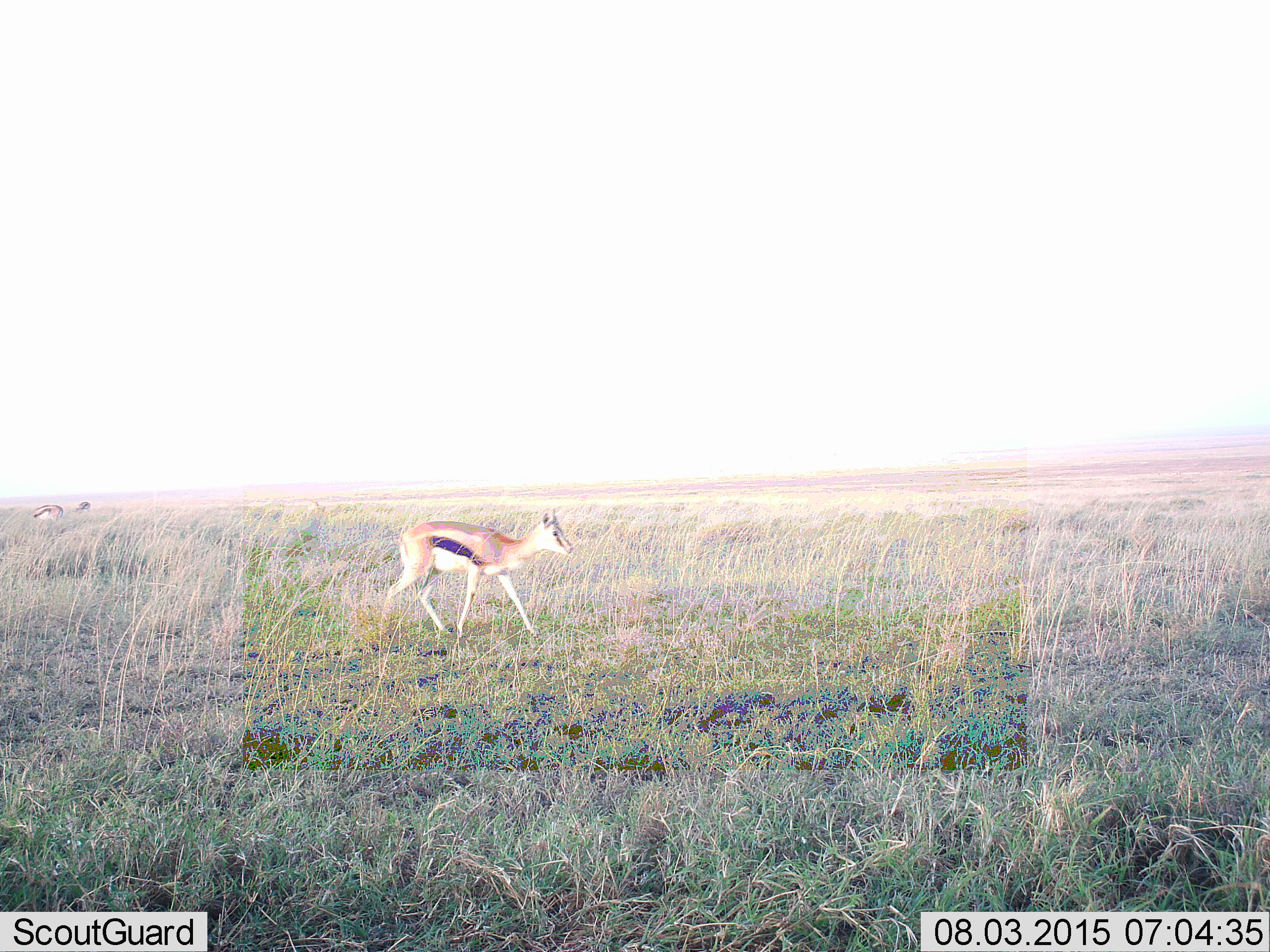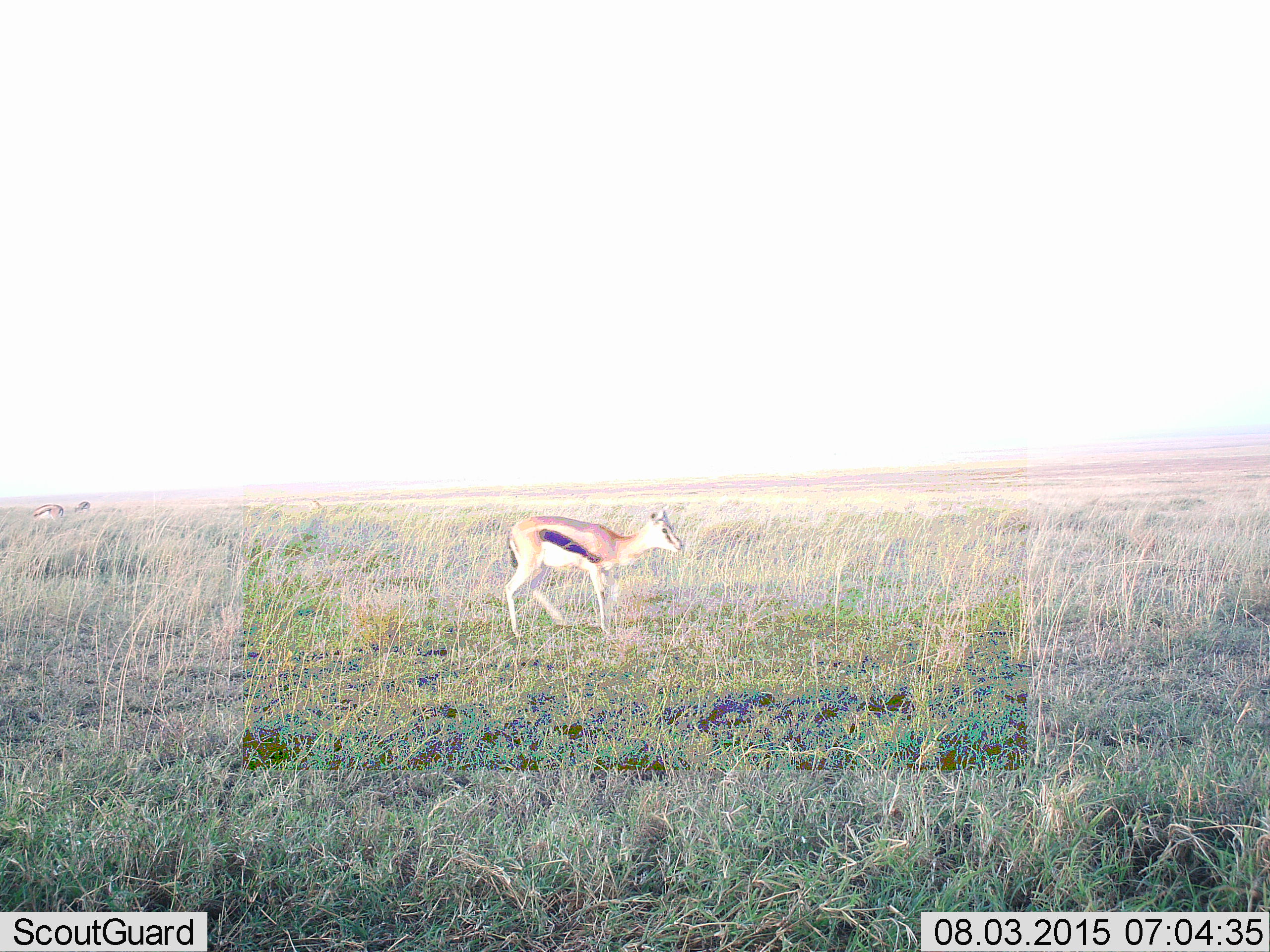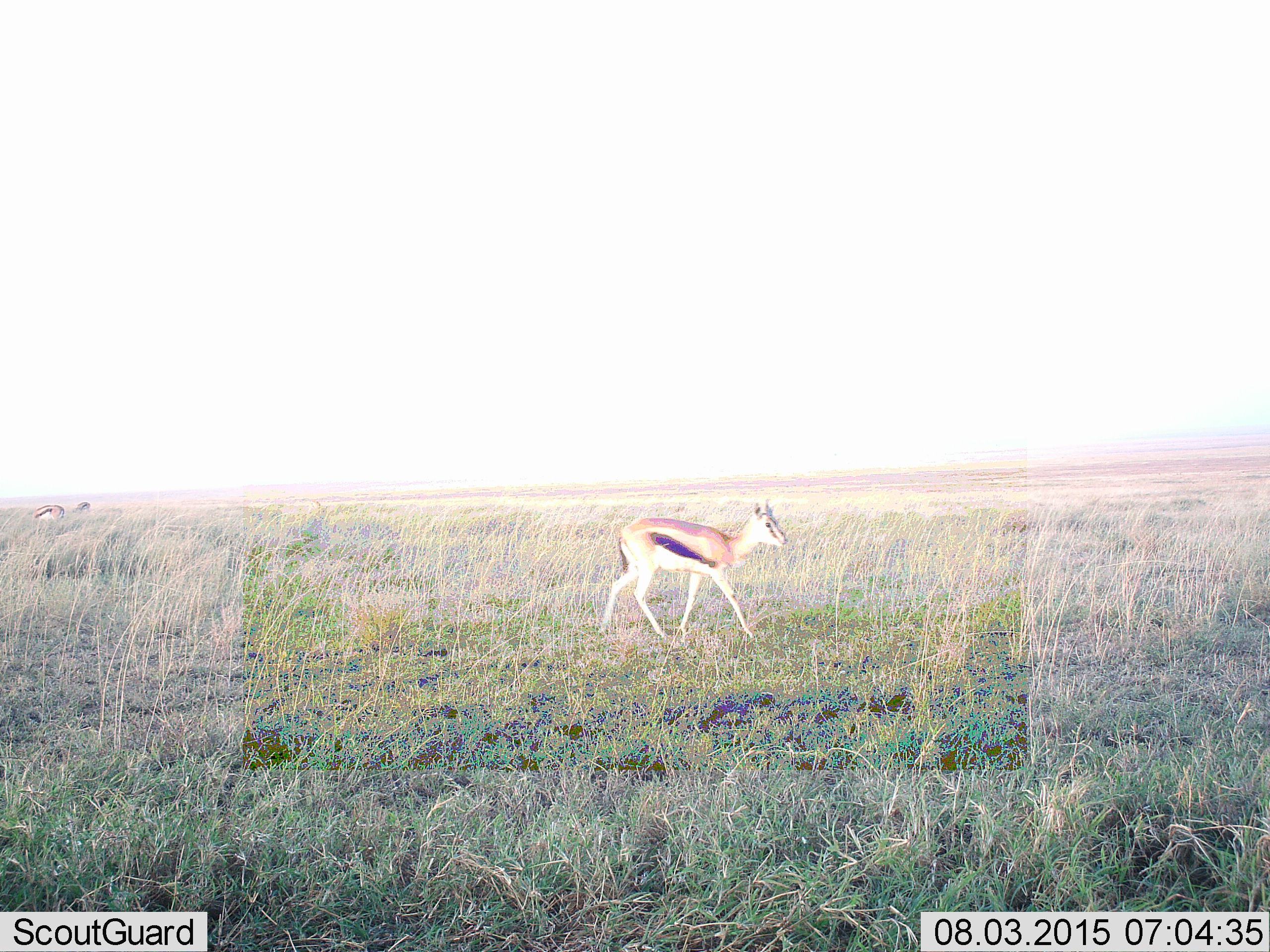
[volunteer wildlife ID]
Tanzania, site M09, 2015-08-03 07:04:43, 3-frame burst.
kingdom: Animalia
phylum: Chordata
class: Mammalia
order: Artiodactyla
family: Bovidae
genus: Eudorcas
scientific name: Eudorcas thomsonii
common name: thomson's gazelle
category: gazellethomsons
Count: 3.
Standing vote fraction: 50%.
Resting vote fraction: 0%.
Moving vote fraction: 88%.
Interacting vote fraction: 0%.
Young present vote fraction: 12%.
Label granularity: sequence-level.